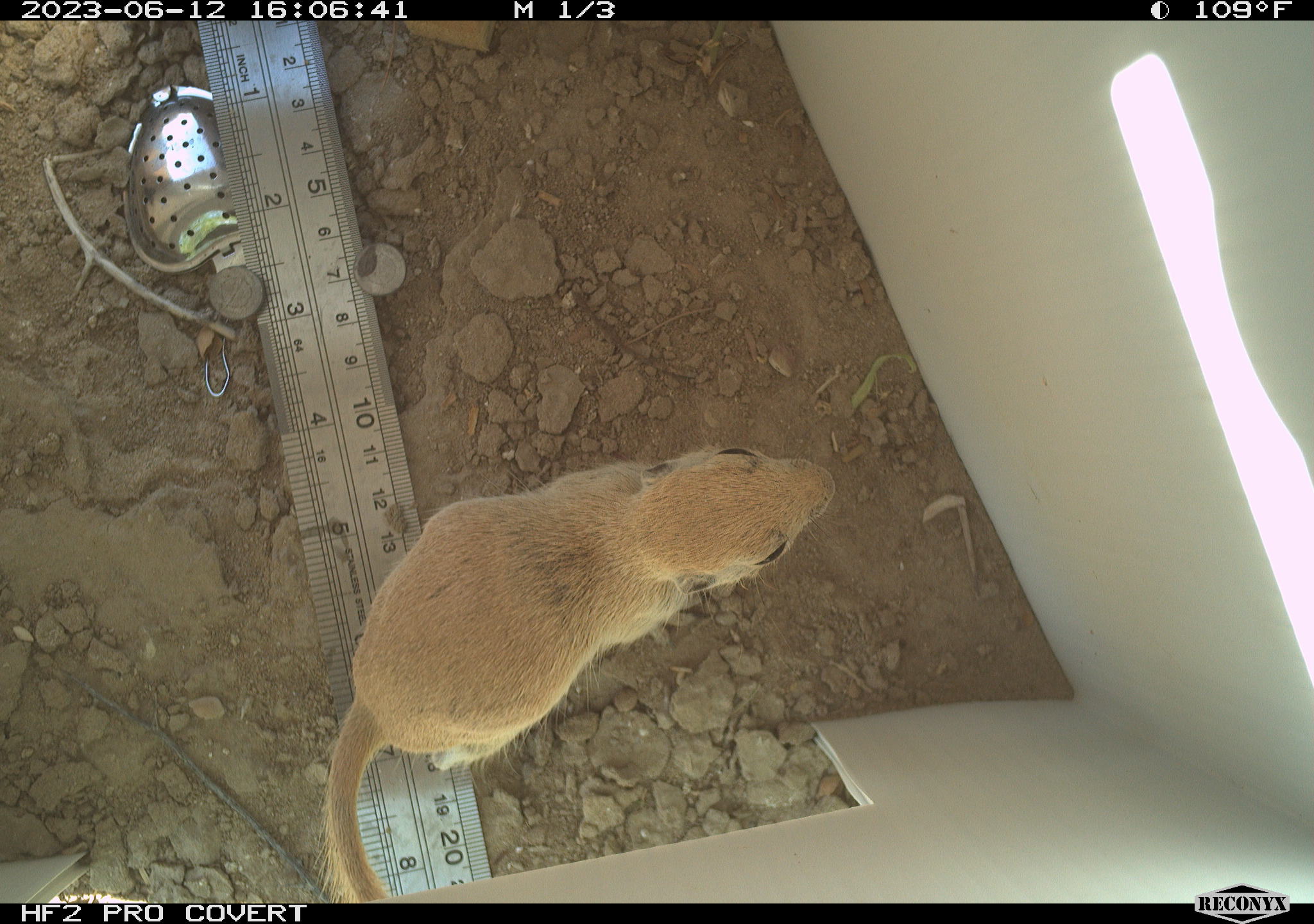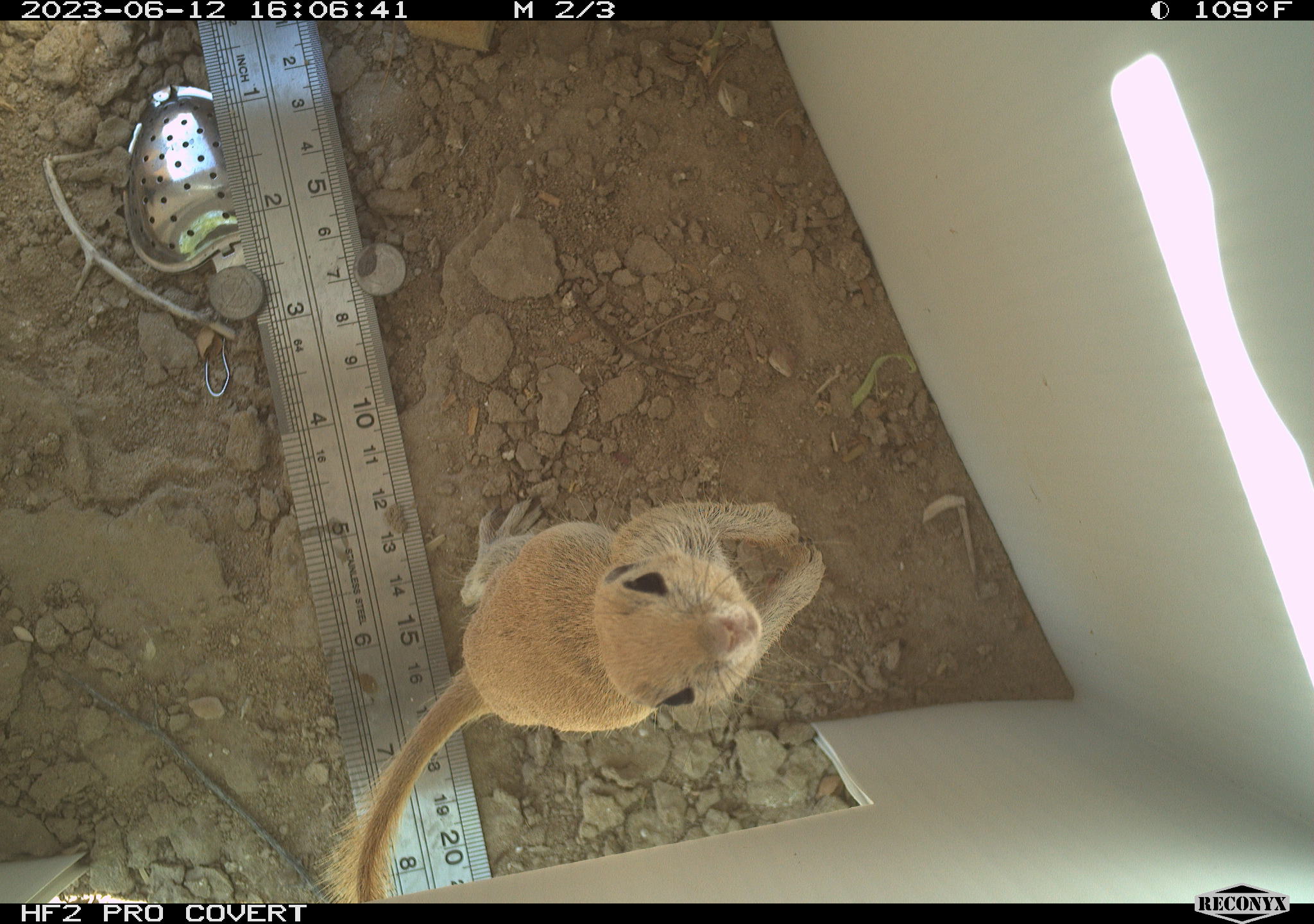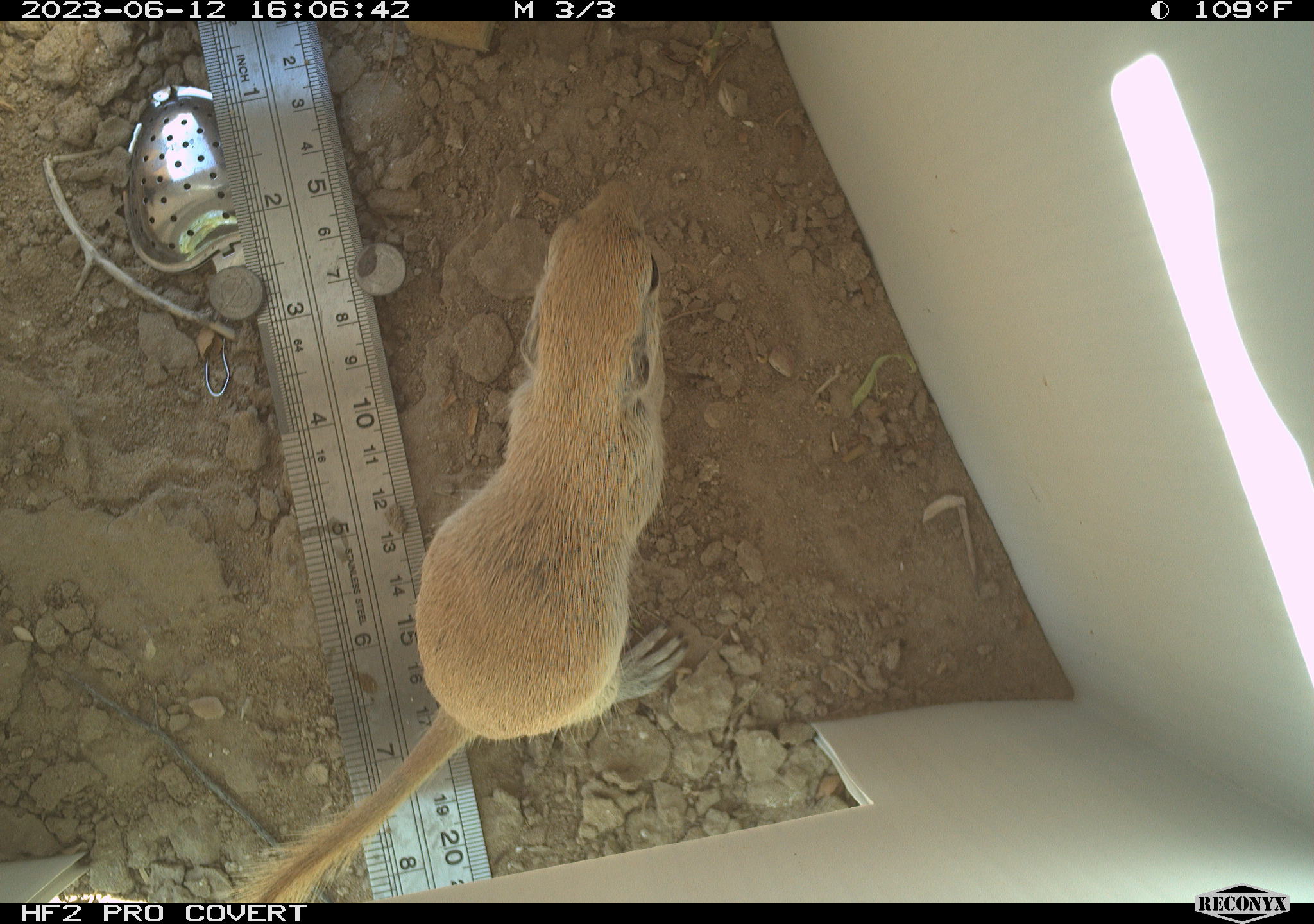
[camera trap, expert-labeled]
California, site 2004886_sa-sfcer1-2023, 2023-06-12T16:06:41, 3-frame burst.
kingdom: Animalia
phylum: Chordata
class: Mammalia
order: Rodentia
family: Sciuridae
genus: Xerospermophilus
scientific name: Xerospermophilus tereticaudus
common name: round-tailed ground squirrel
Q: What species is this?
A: Round-tailed ground squirrel (Xerospermophilus tereticaudus).